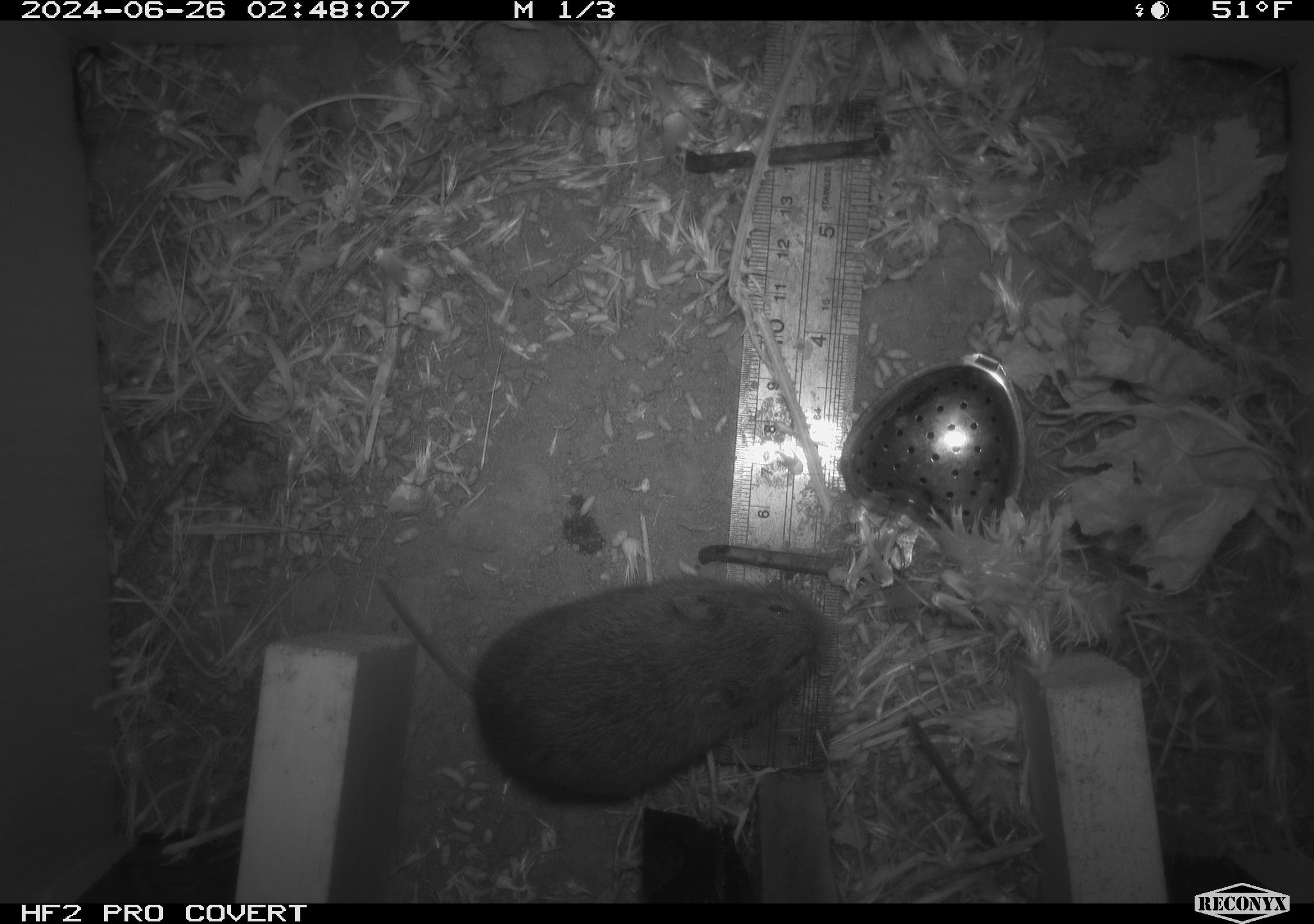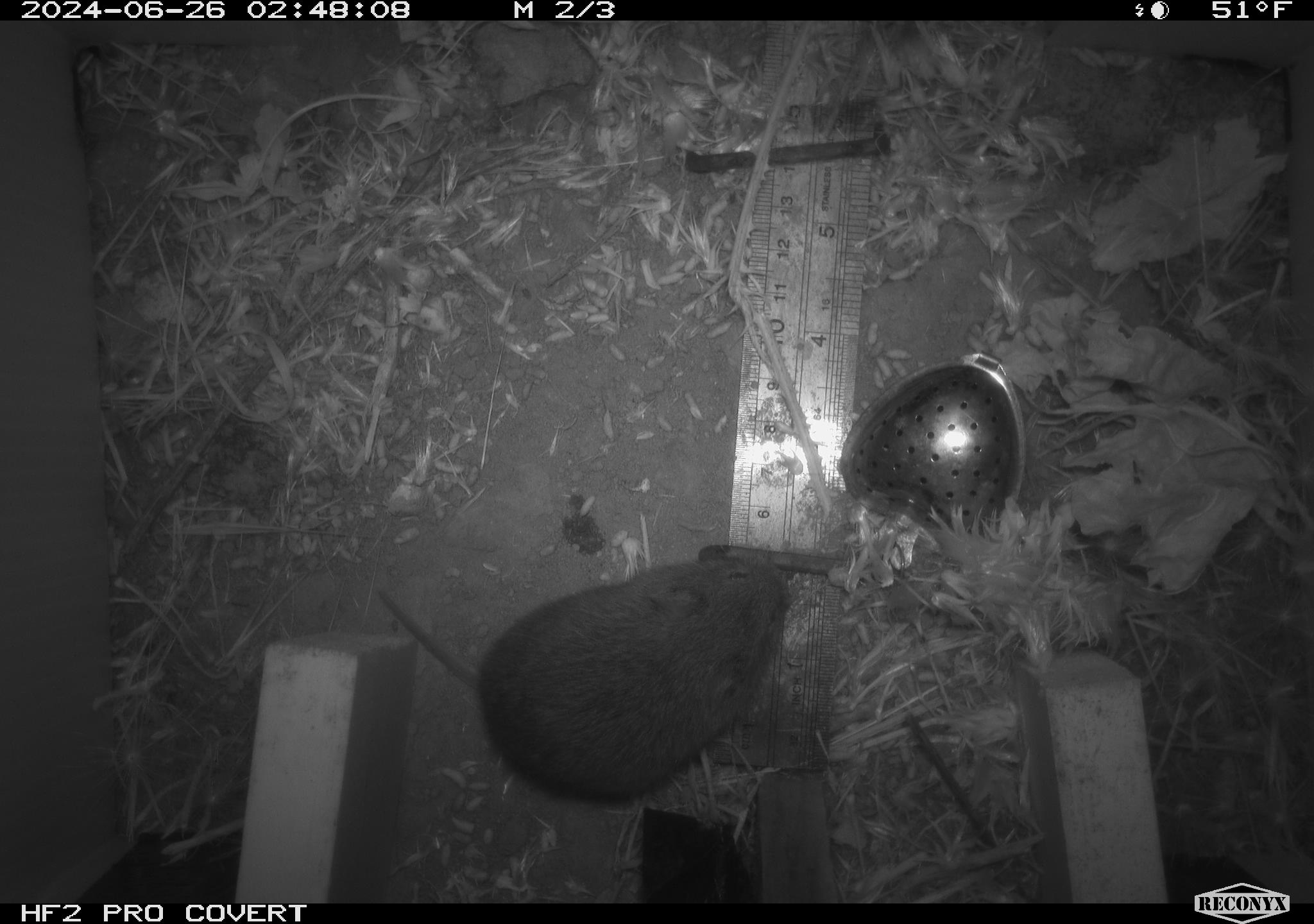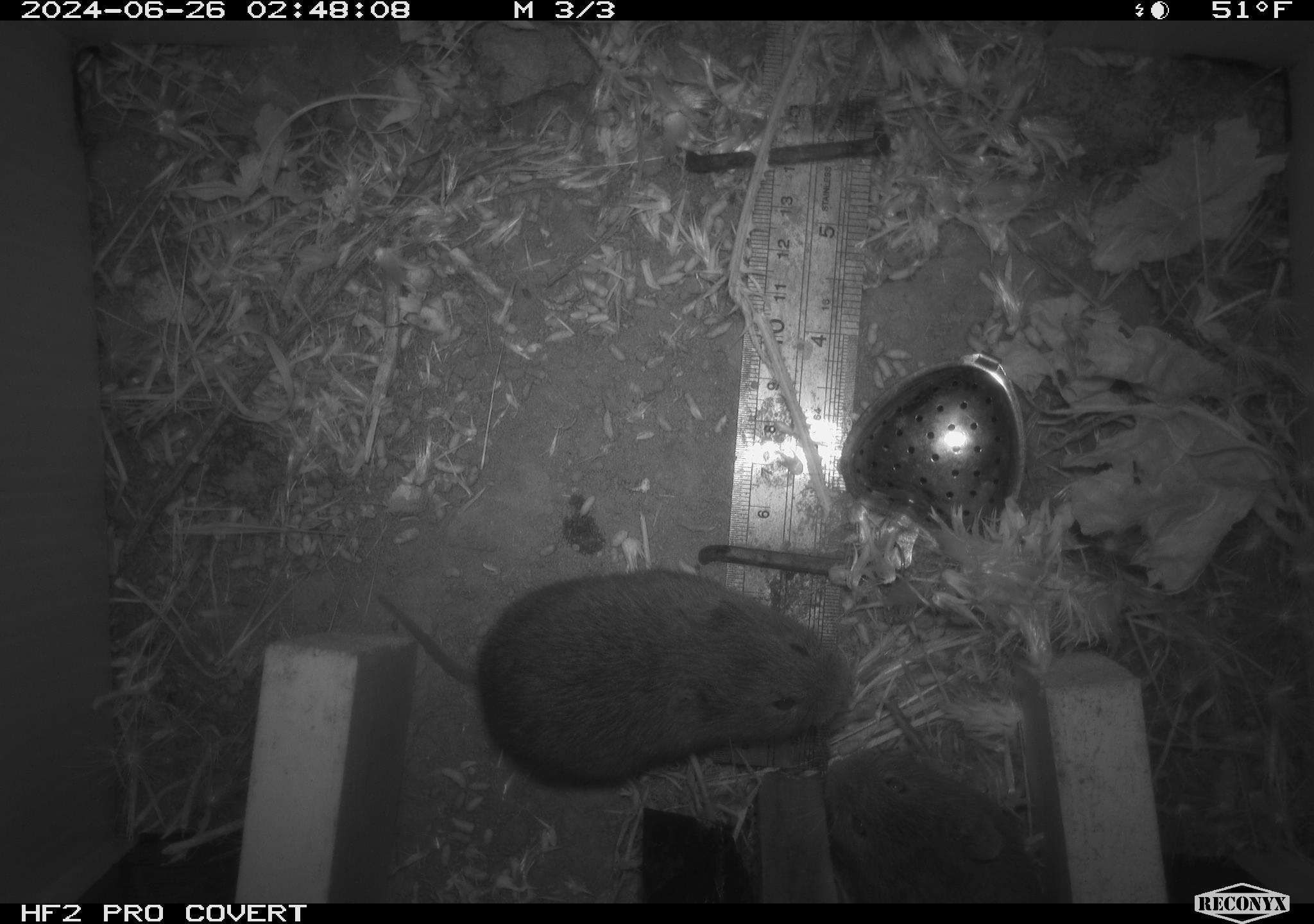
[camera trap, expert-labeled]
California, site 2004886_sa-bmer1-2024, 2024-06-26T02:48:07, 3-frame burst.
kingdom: Animalia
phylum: Chordata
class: Mammalia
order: Rodentia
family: Cricetidae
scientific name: Cricetidae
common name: hamsters, voles, lemmings, and allies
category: cricetidae family